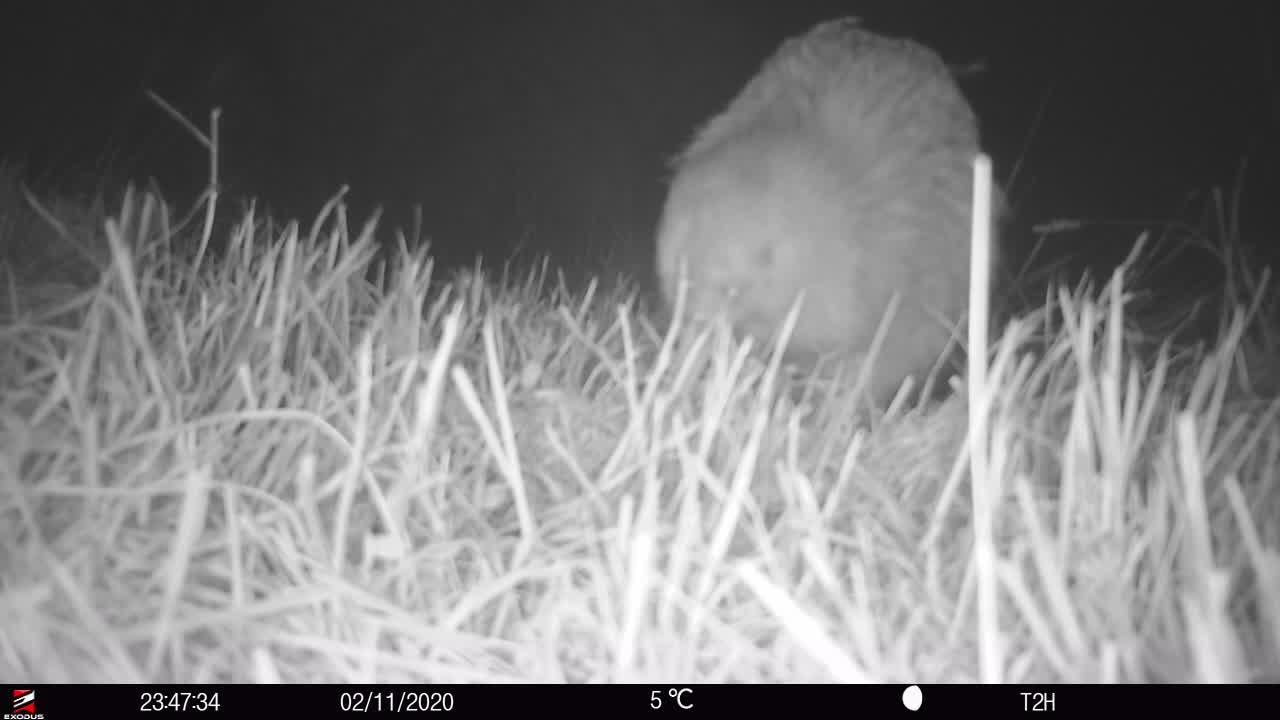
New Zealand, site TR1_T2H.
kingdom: Animalia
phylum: Chordata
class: Aves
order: Apterygiformes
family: Apterygidae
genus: Apteryx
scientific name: Apteryx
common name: kiwi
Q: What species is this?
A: Kiwi (Apteryx).